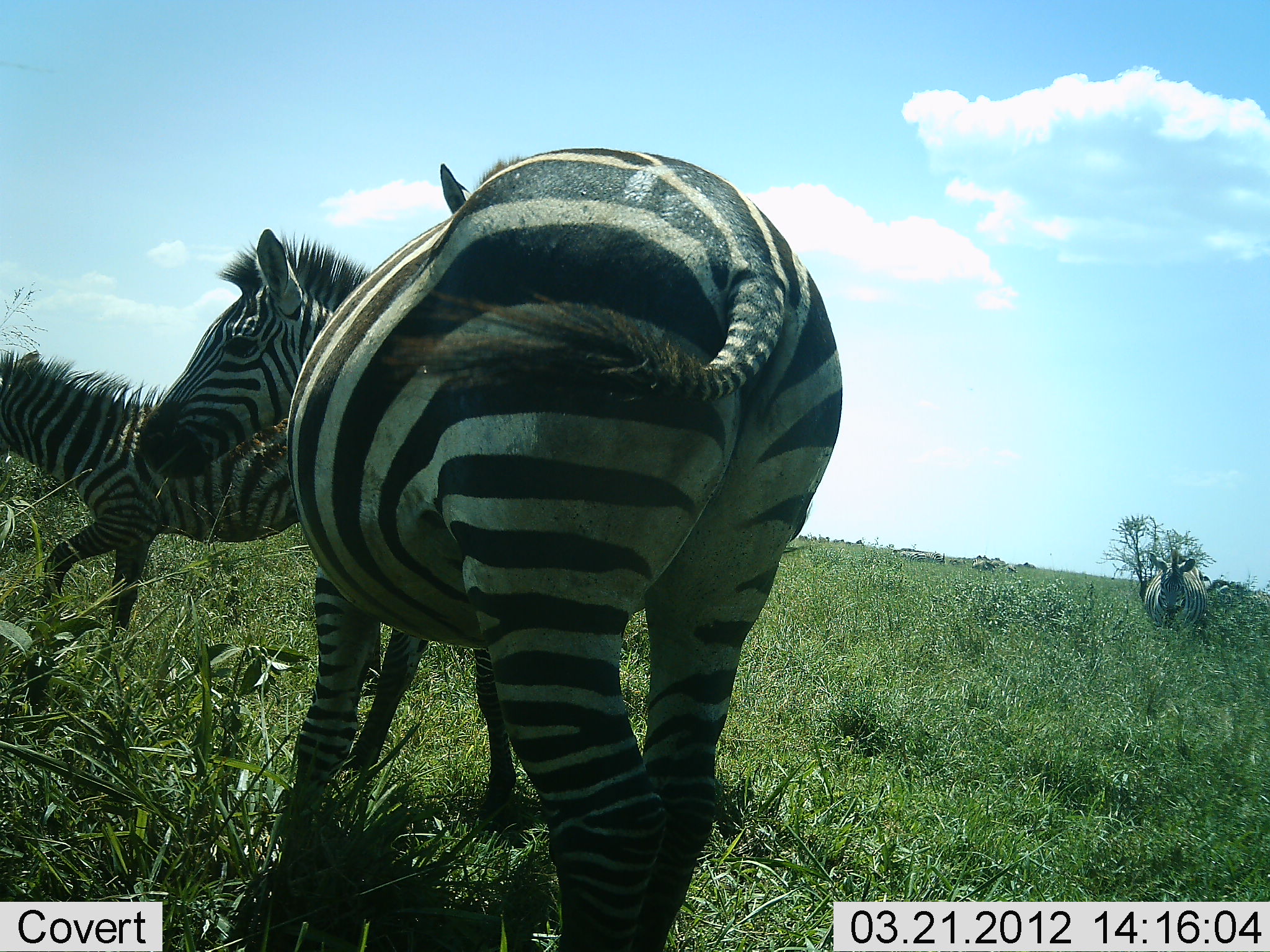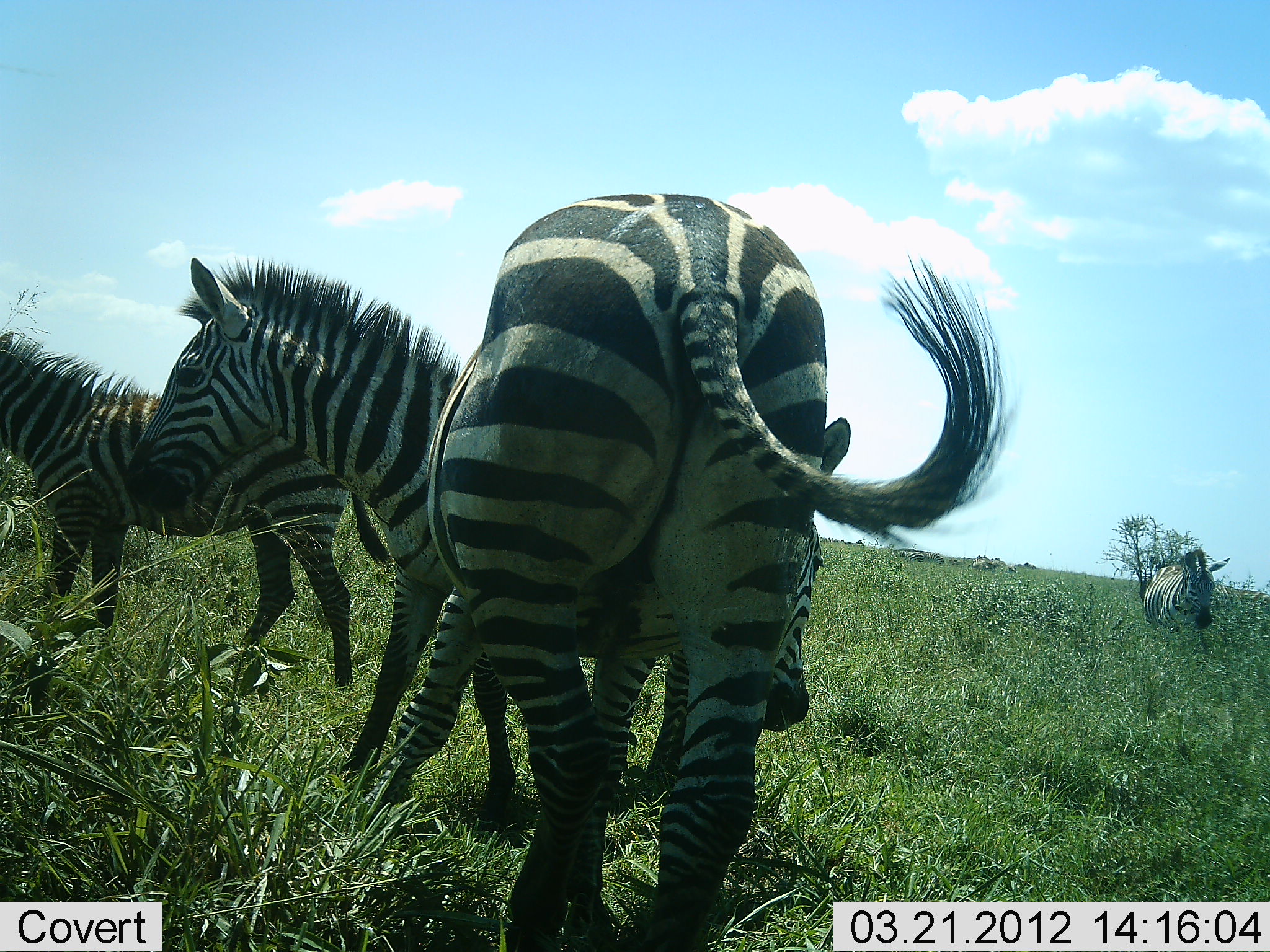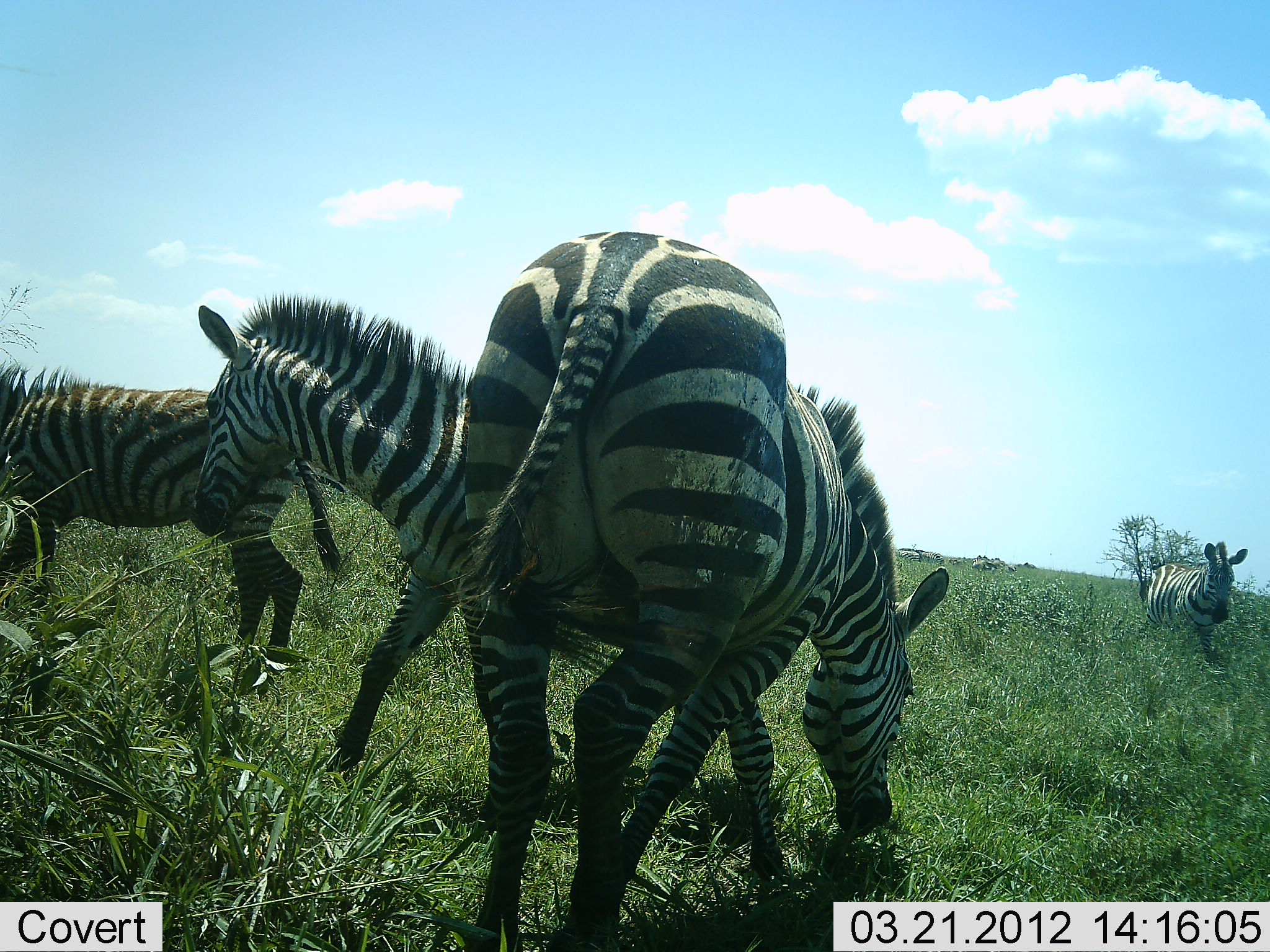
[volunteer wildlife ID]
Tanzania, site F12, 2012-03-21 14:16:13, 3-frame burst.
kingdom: Animalia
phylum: Chordata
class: Mammalia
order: Perissodactyla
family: Equidae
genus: Equus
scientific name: Equus quagga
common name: plains zebra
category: zebra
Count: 4.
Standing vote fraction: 46%.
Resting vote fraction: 0%.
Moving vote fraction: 71%.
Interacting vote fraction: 4%.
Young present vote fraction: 25%.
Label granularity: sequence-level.